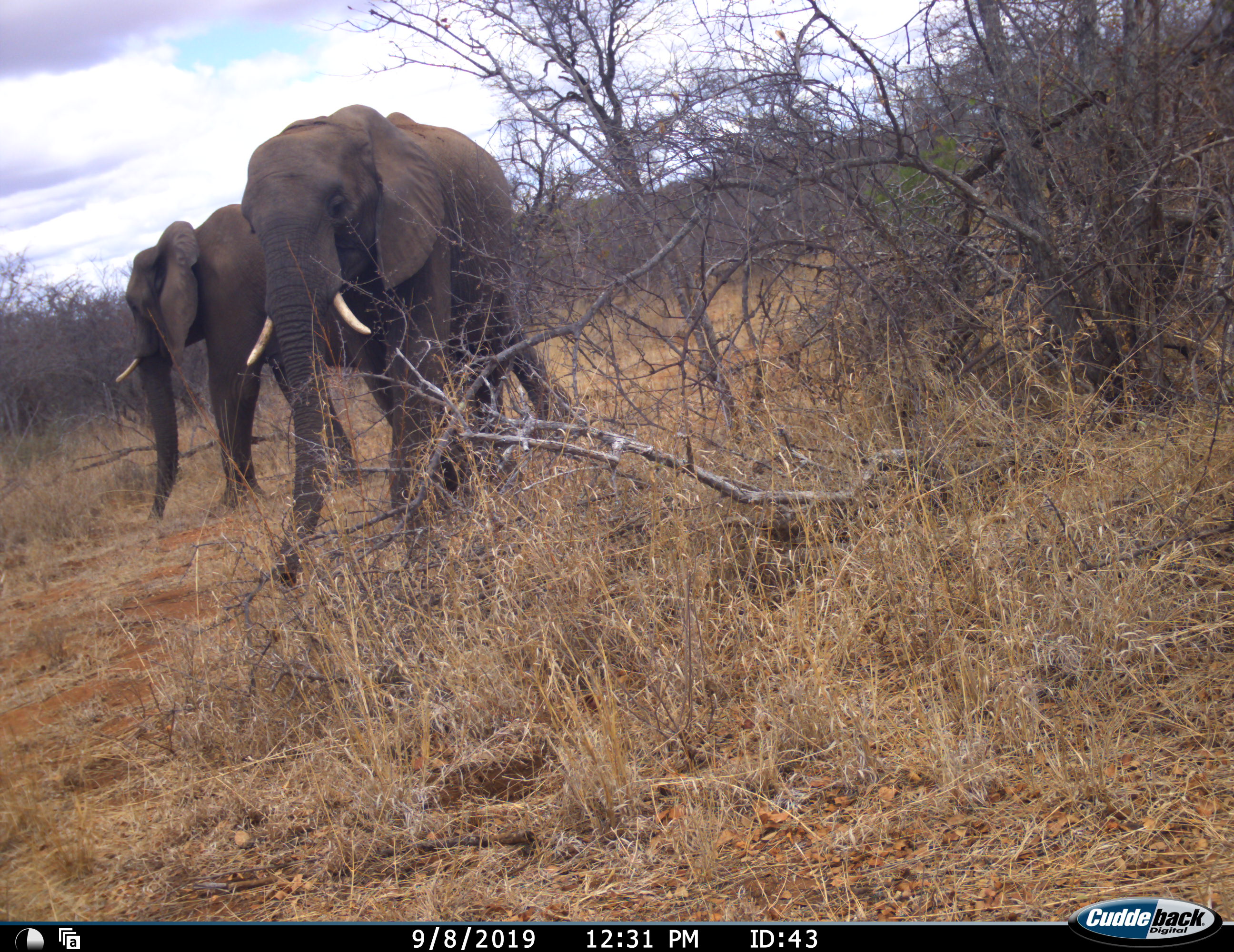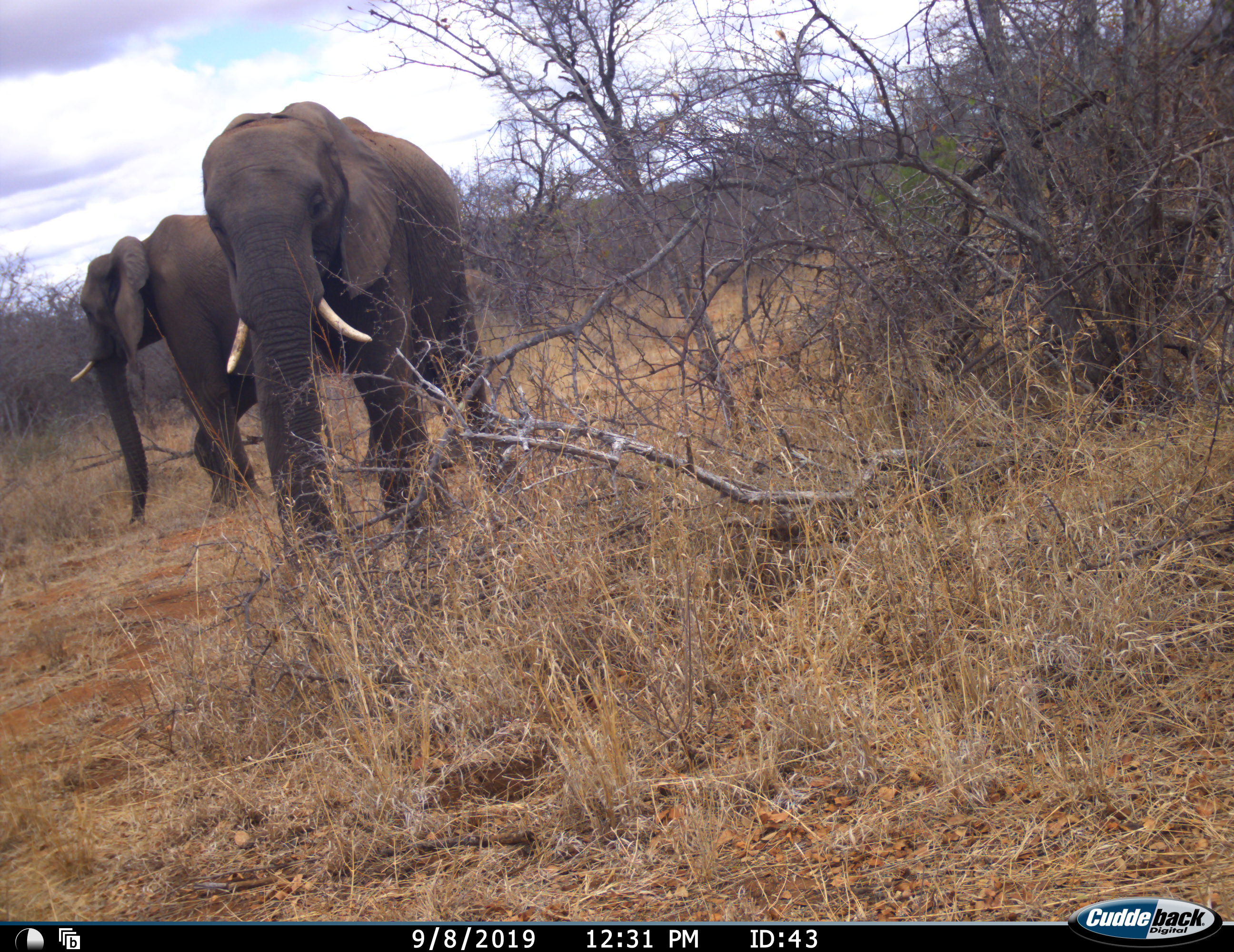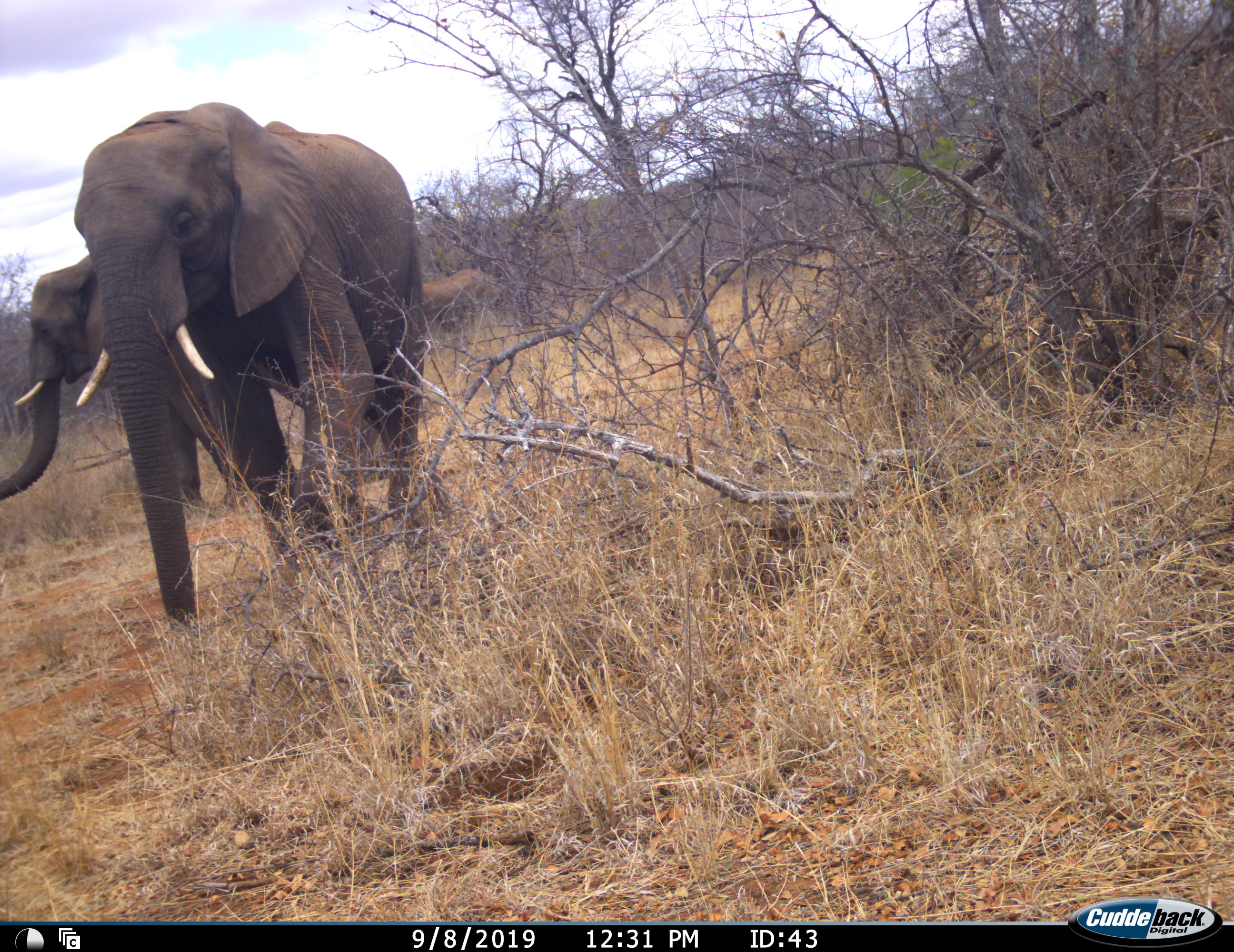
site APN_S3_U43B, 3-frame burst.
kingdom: Animalia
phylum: Chordata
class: Mammalia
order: Proboscidea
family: Elephantidae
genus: Loxodonta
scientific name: Loxodonta africana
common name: african bush elephant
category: elephant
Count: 2.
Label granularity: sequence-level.